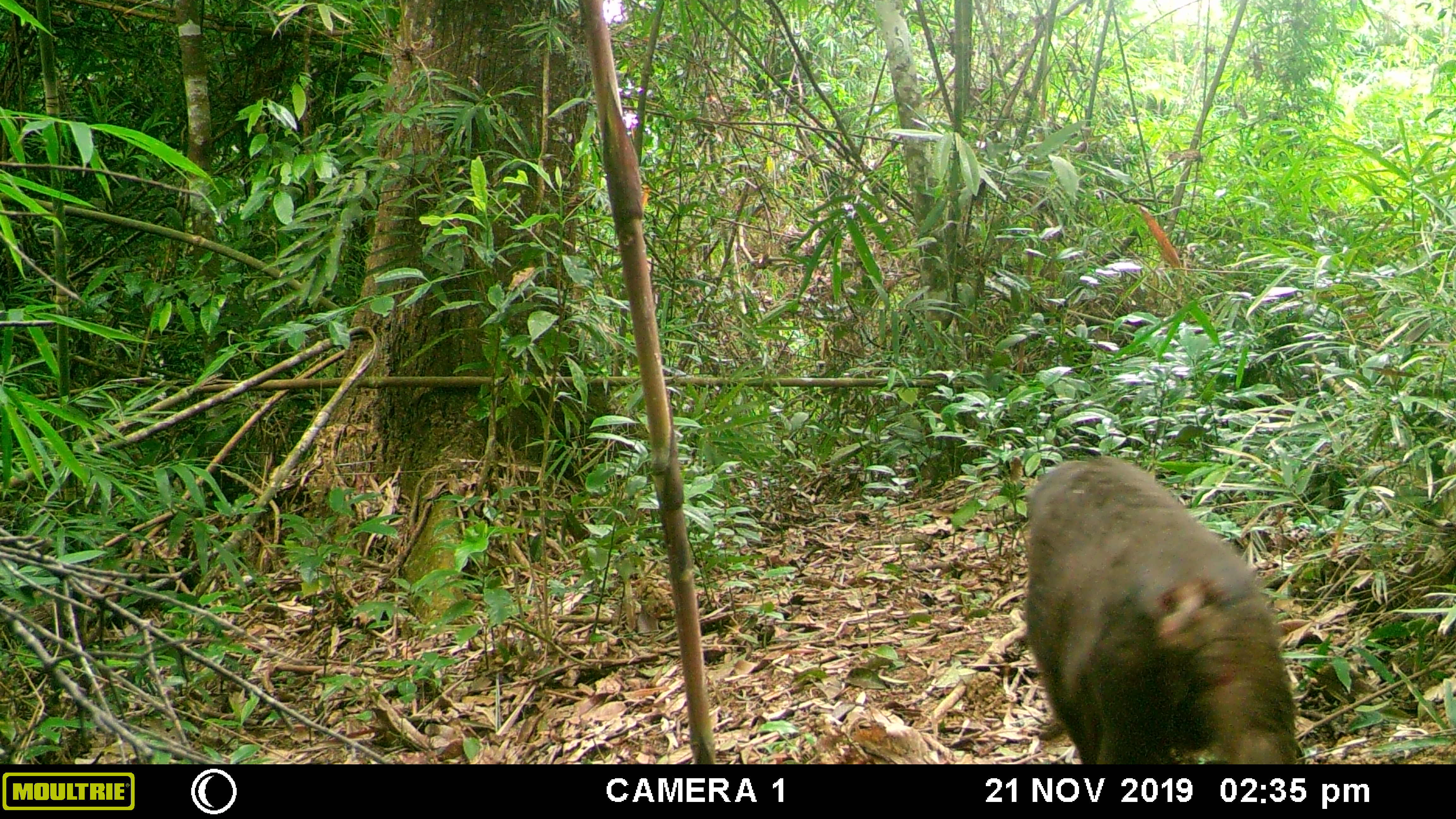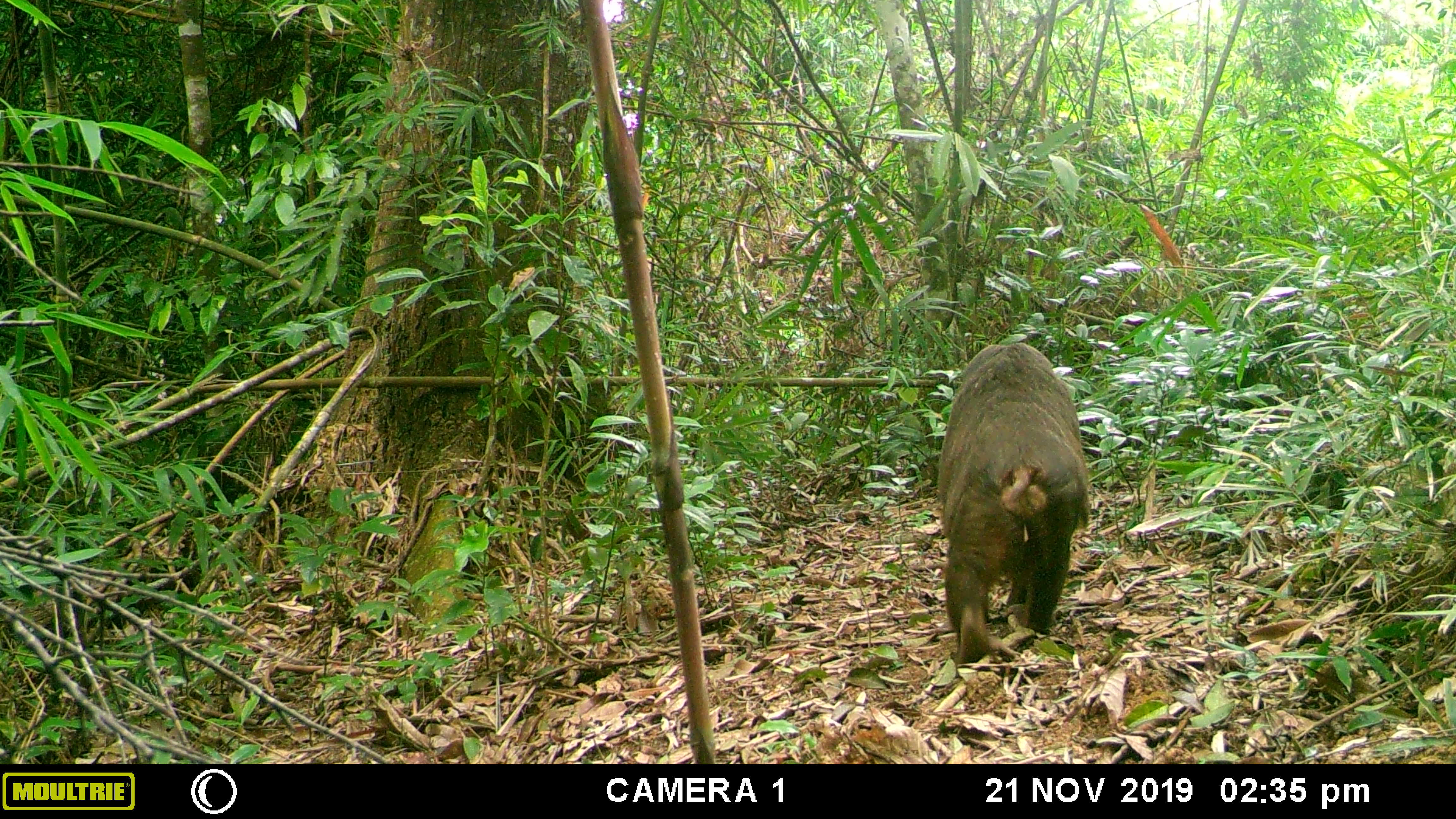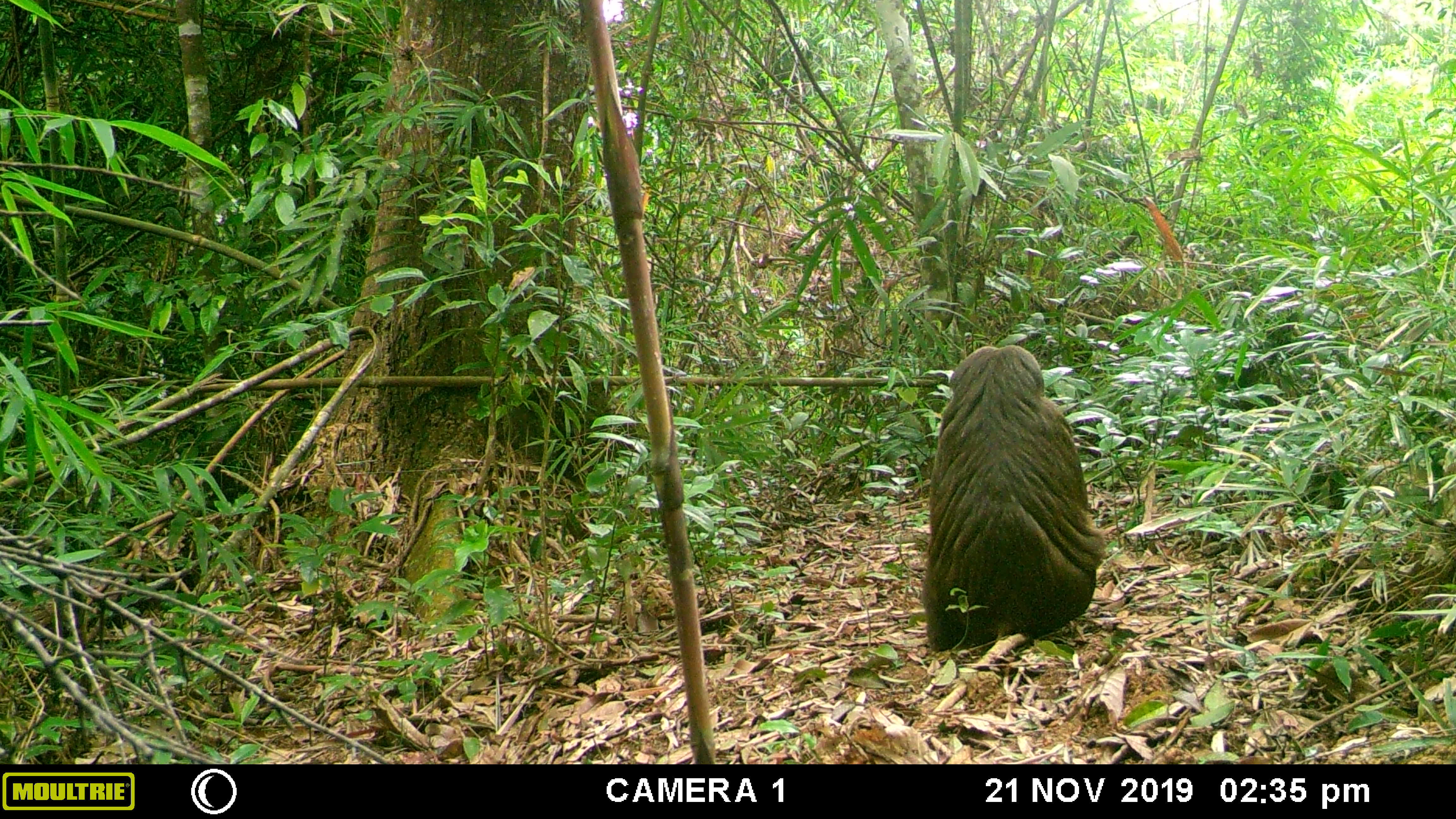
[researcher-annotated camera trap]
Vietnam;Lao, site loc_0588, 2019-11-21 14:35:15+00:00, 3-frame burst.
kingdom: Animalia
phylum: Chordata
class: Mammalia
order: Primates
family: Cercopithecidae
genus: Macaca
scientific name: Macaca arctoides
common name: stump-tailed macaque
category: stump tailed macaque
Stump tailed macaque (stump-tailed macaque) (Macaca arctoides). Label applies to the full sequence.